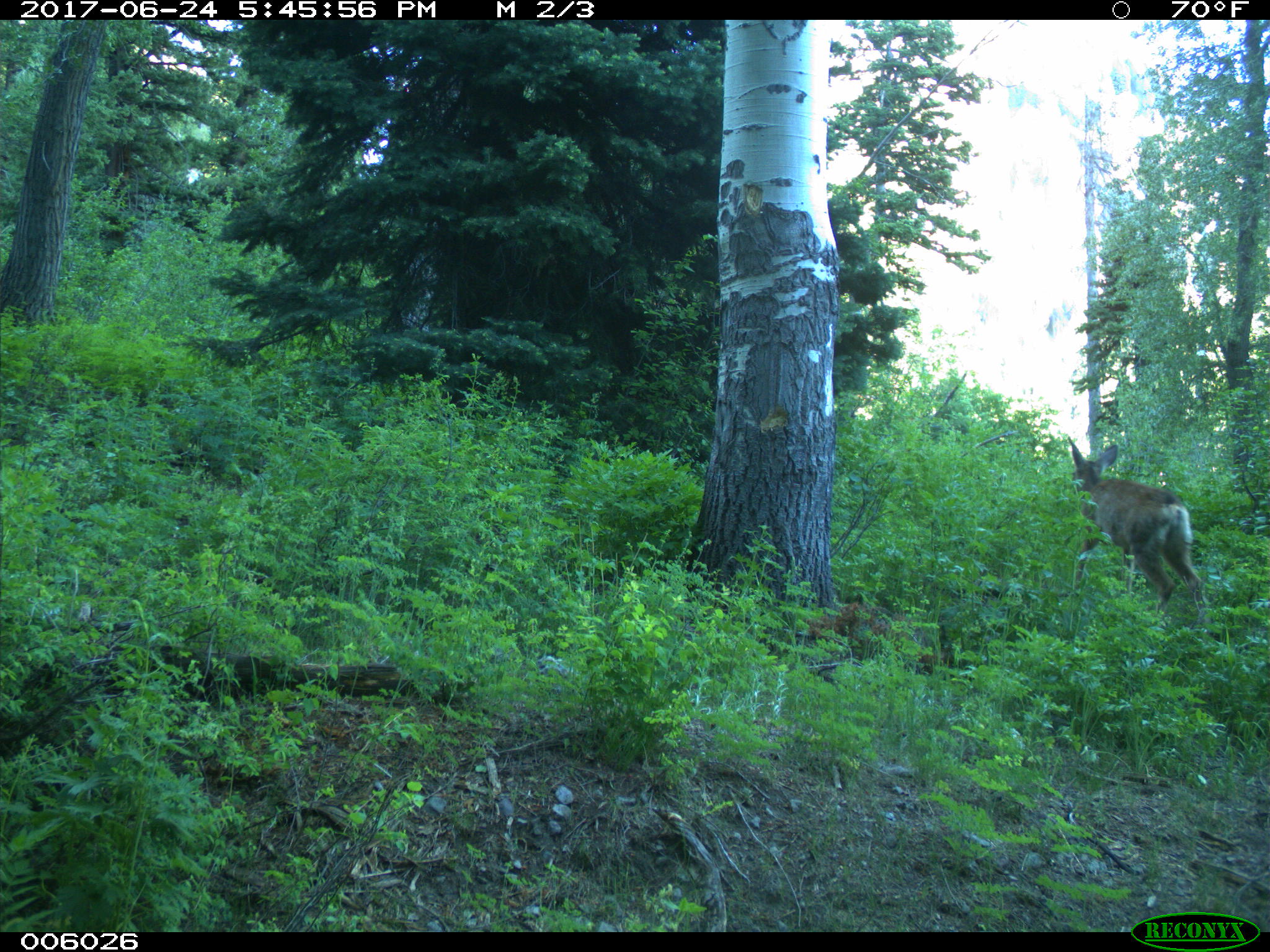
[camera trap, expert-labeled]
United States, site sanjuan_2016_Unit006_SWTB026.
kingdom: Animalia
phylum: Chordata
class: Mammalia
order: Artiodactyla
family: Cervidae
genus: Odocoileus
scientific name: Odocoileus hemionus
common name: mule deer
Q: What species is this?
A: Odocoileus hemionus (mule deer).